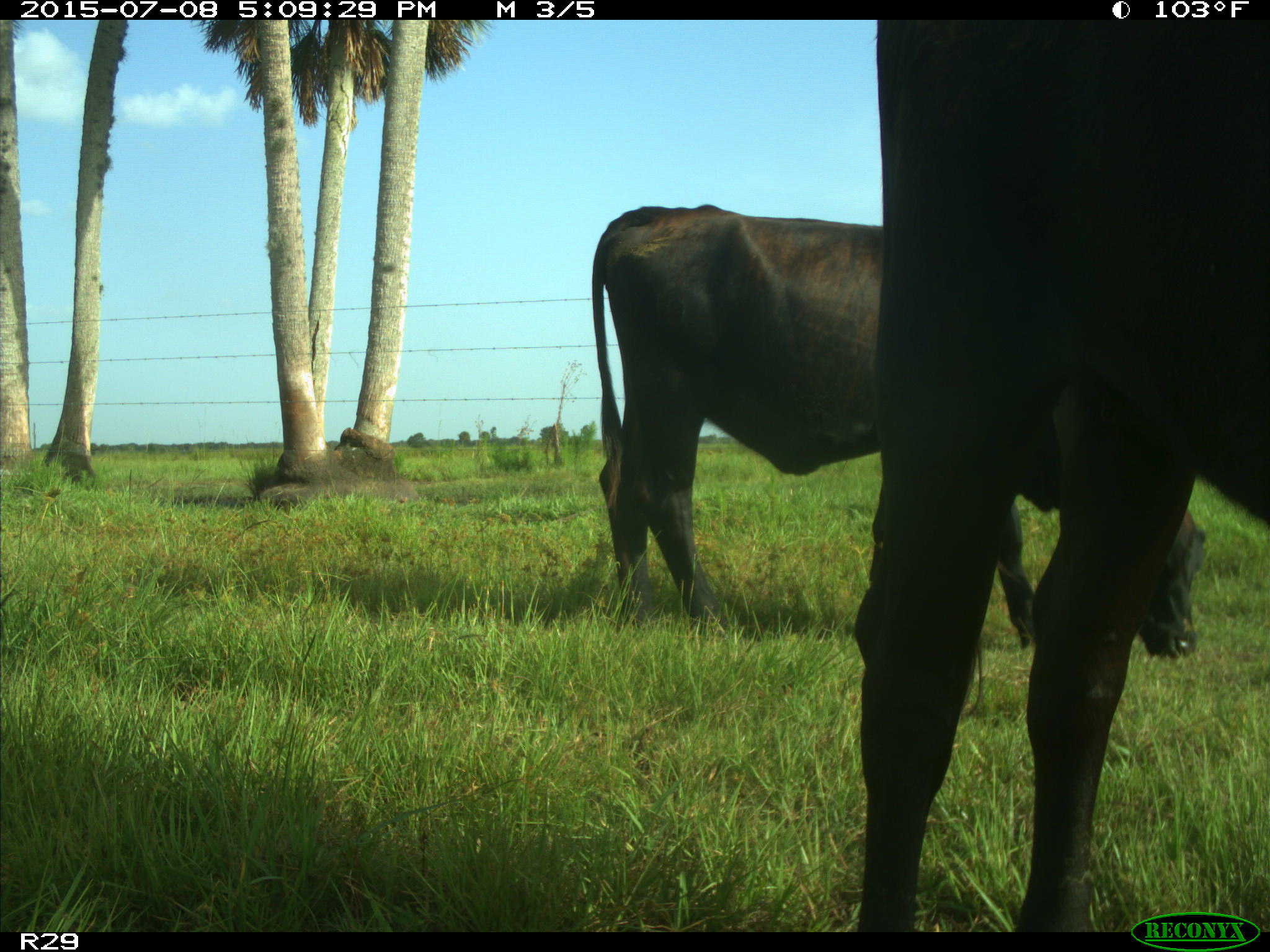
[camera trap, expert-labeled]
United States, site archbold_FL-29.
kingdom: Animalia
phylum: Chordata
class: Mammalia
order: Artiodactyla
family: Bovidae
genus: Bos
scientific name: Bos taurus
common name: domestic cow